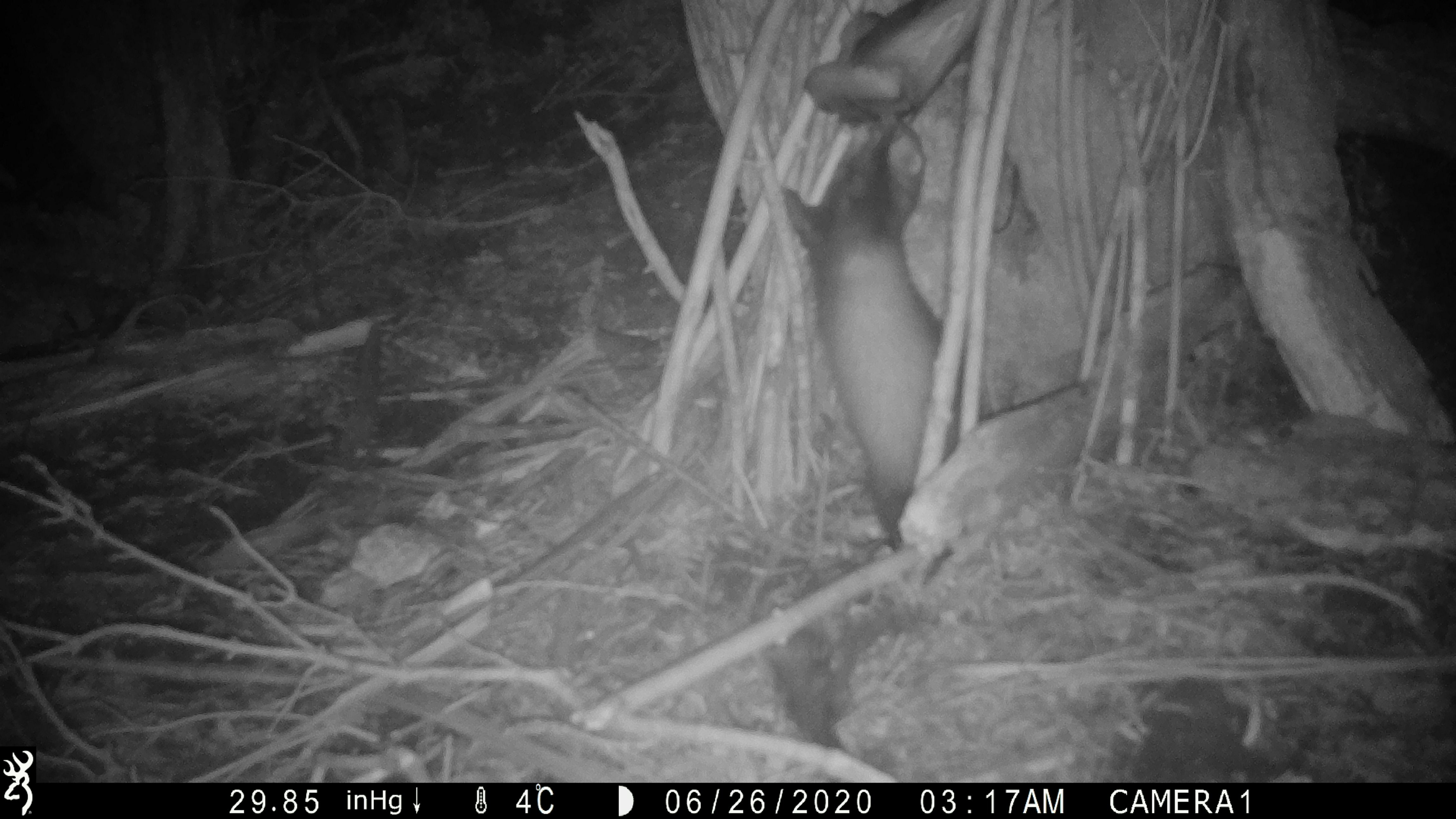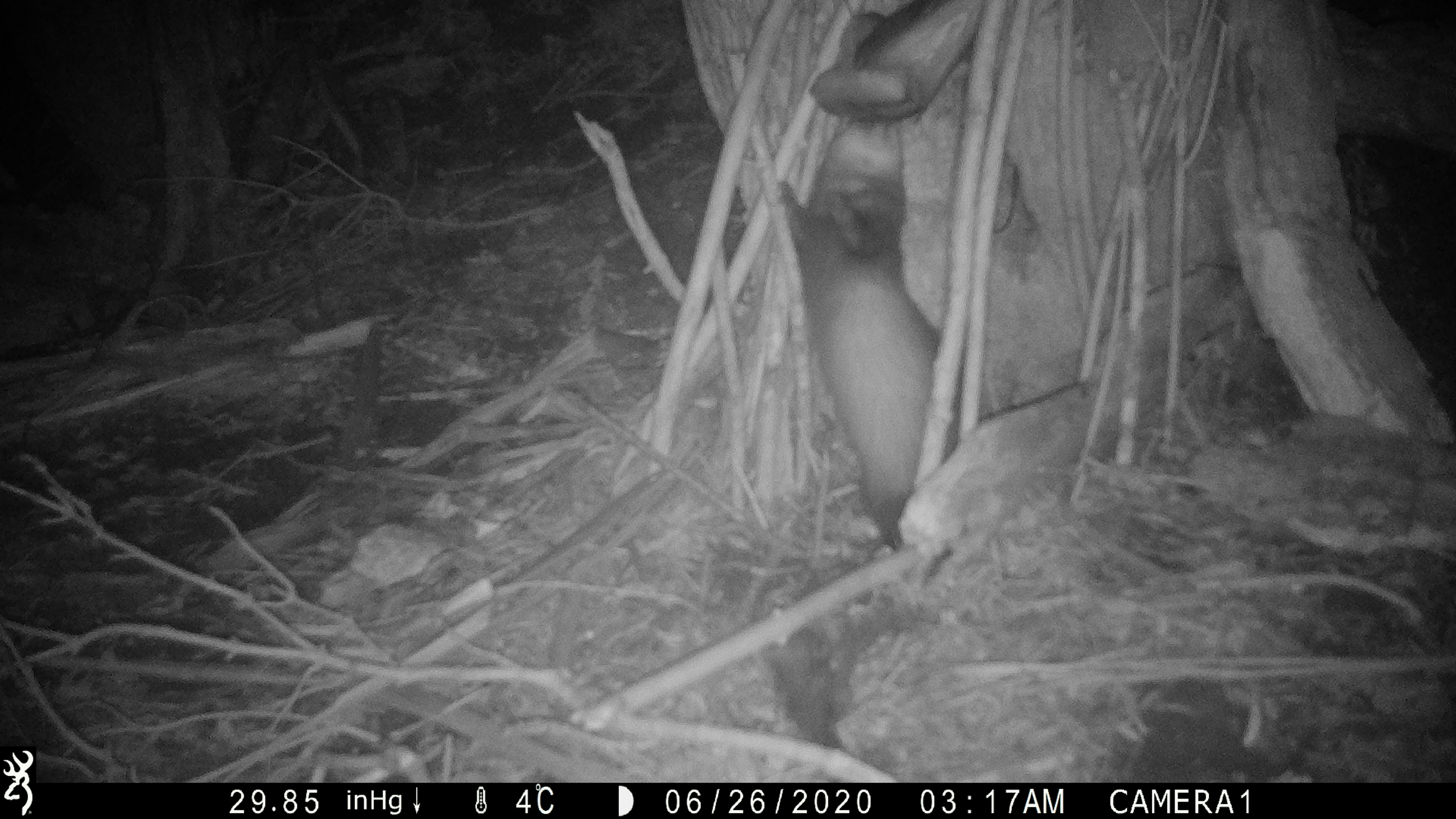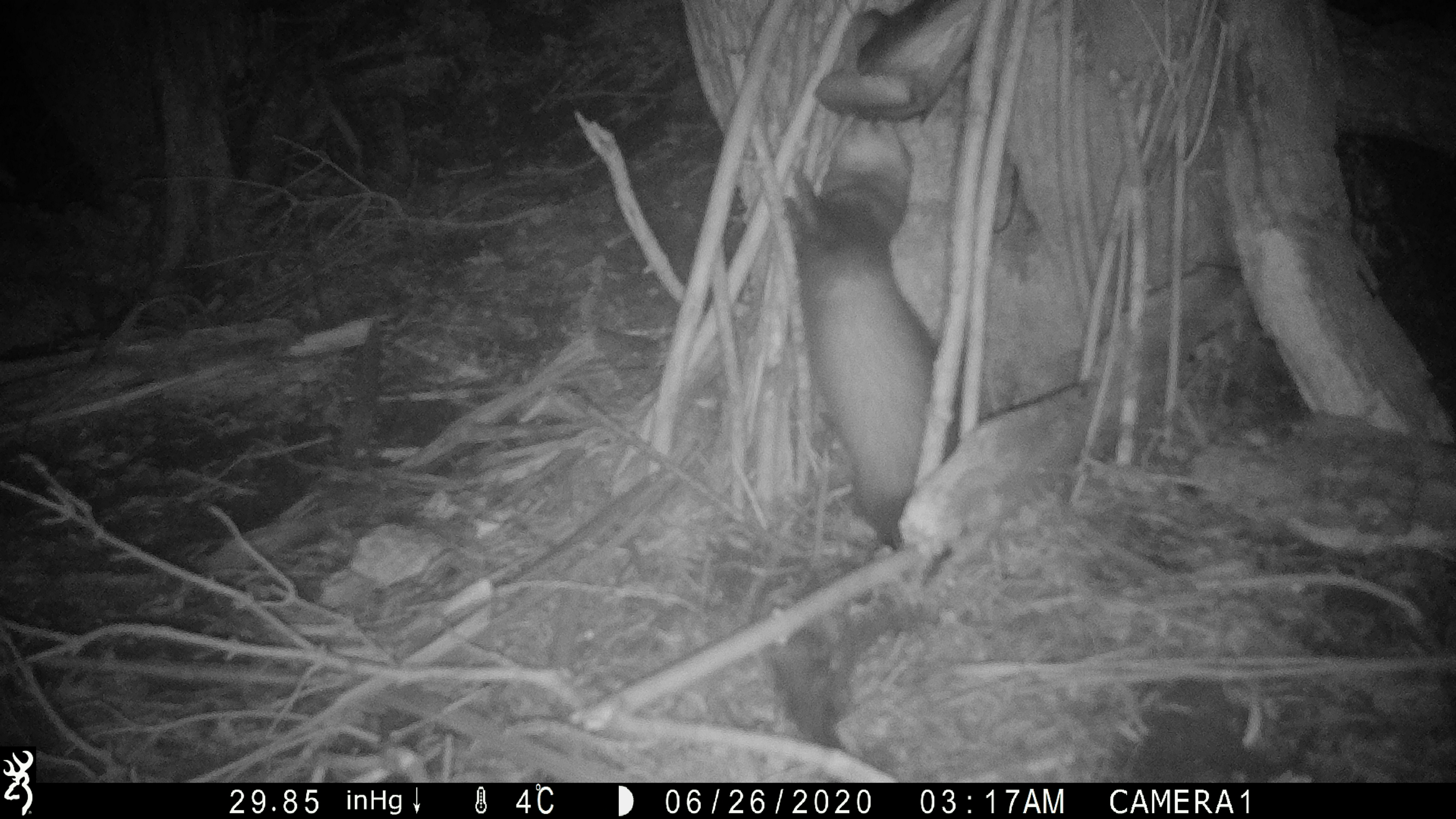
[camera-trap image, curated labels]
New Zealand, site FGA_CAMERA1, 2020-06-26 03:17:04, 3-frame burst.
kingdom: Animalia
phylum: Chordata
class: Mammalia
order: Carnivora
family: Mustelidae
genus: Mustela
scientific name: Mustela furo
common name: ferret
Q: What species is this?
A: Ferret (Mustela furo).